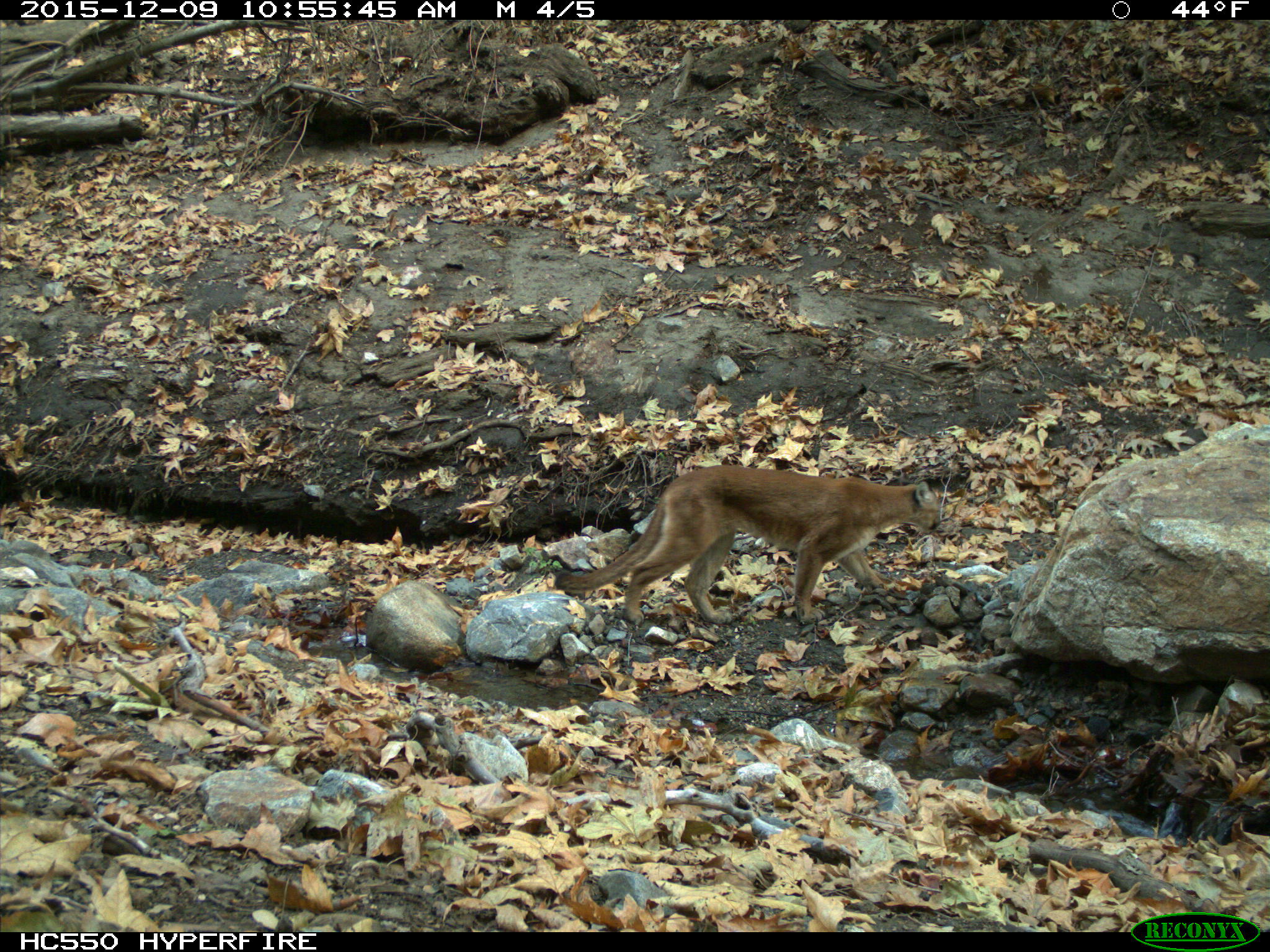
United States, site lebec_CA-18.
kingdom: Animalia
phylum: Chordata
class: Mammalia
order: Carnivora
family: Felidae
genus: Puma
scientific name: Puma concolor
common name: mountain lion